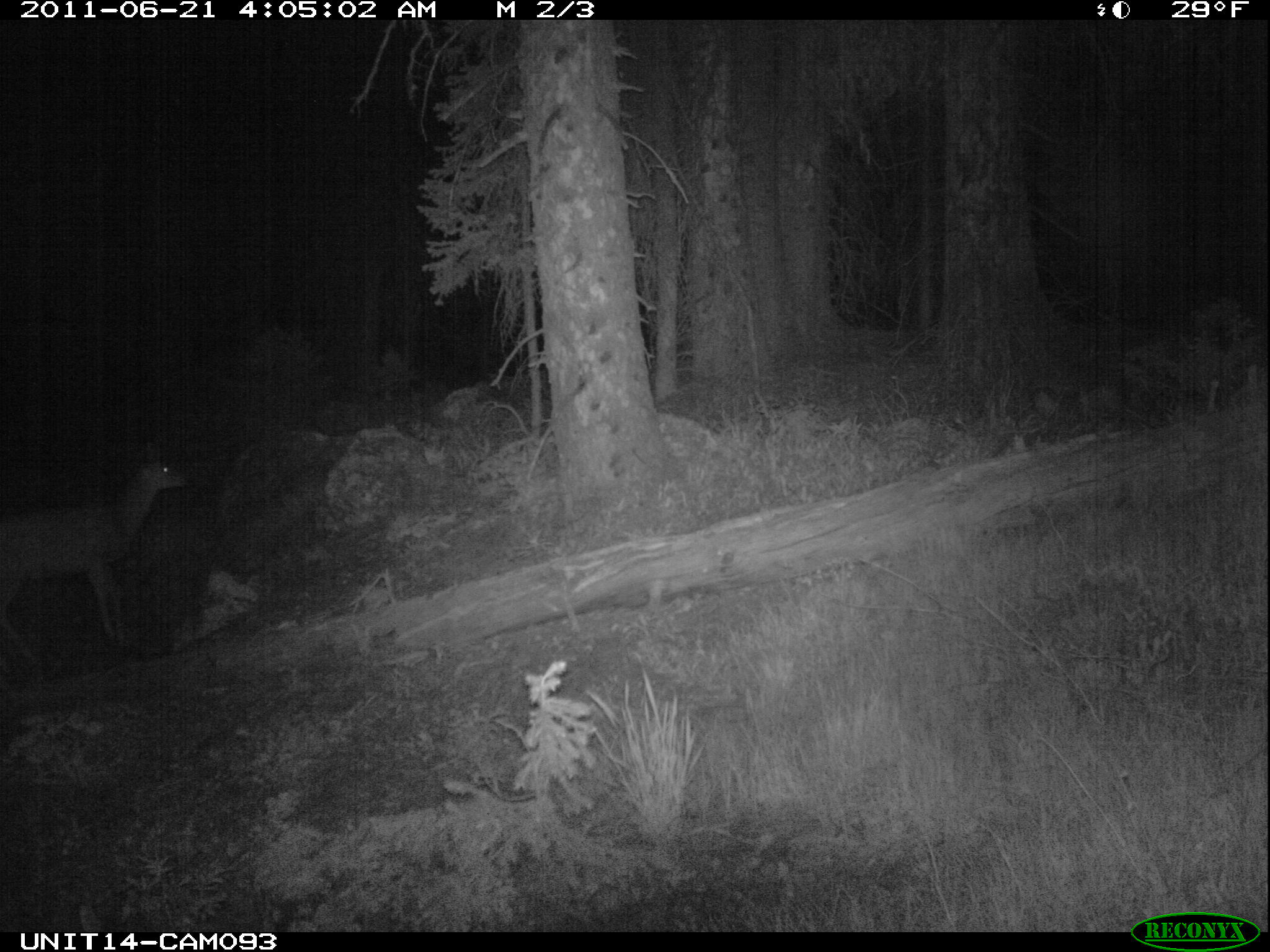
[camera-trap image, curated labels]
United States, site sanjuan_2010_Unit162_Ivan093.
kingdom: Animalia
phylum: Chordata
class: Mammalia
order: Artiodactyla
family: Cervidae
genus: Odocoileus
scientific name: Odocoileus hemionus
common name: mule deer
Odocoileus hemionus (mule deer).